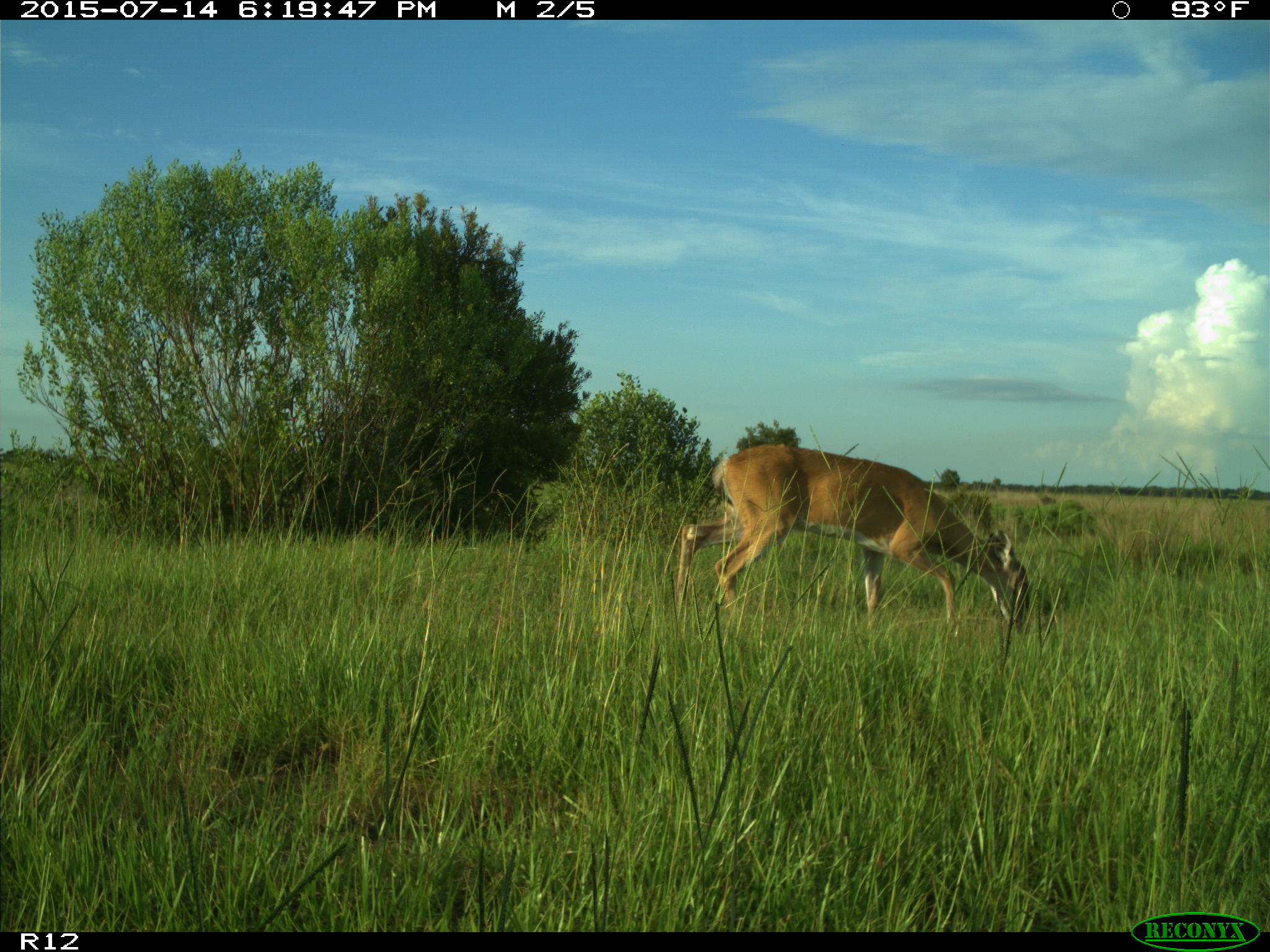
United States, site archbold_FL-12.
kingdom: Animalia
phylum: Chordata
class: Mammalia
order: Artiodactyla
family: Cervidae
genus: Odocoileus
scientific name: Odocoileus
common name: deer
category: unidentified deer